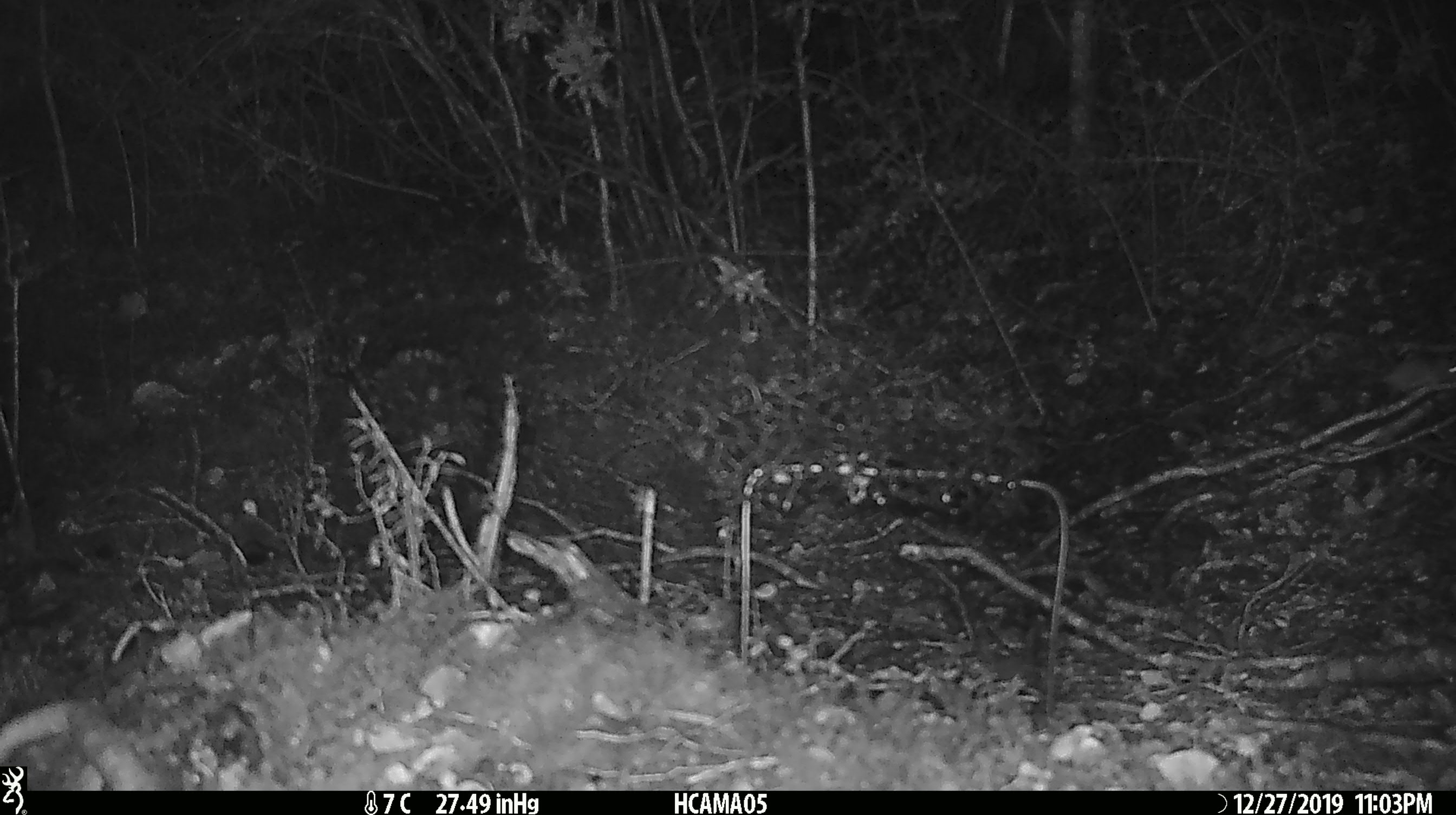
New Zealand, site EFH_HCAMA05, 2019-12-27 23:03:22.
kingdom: Animalia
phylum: Chordata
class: Mammalia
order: Rodentia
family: Muridae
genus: Mus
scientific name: Mus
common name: mouse